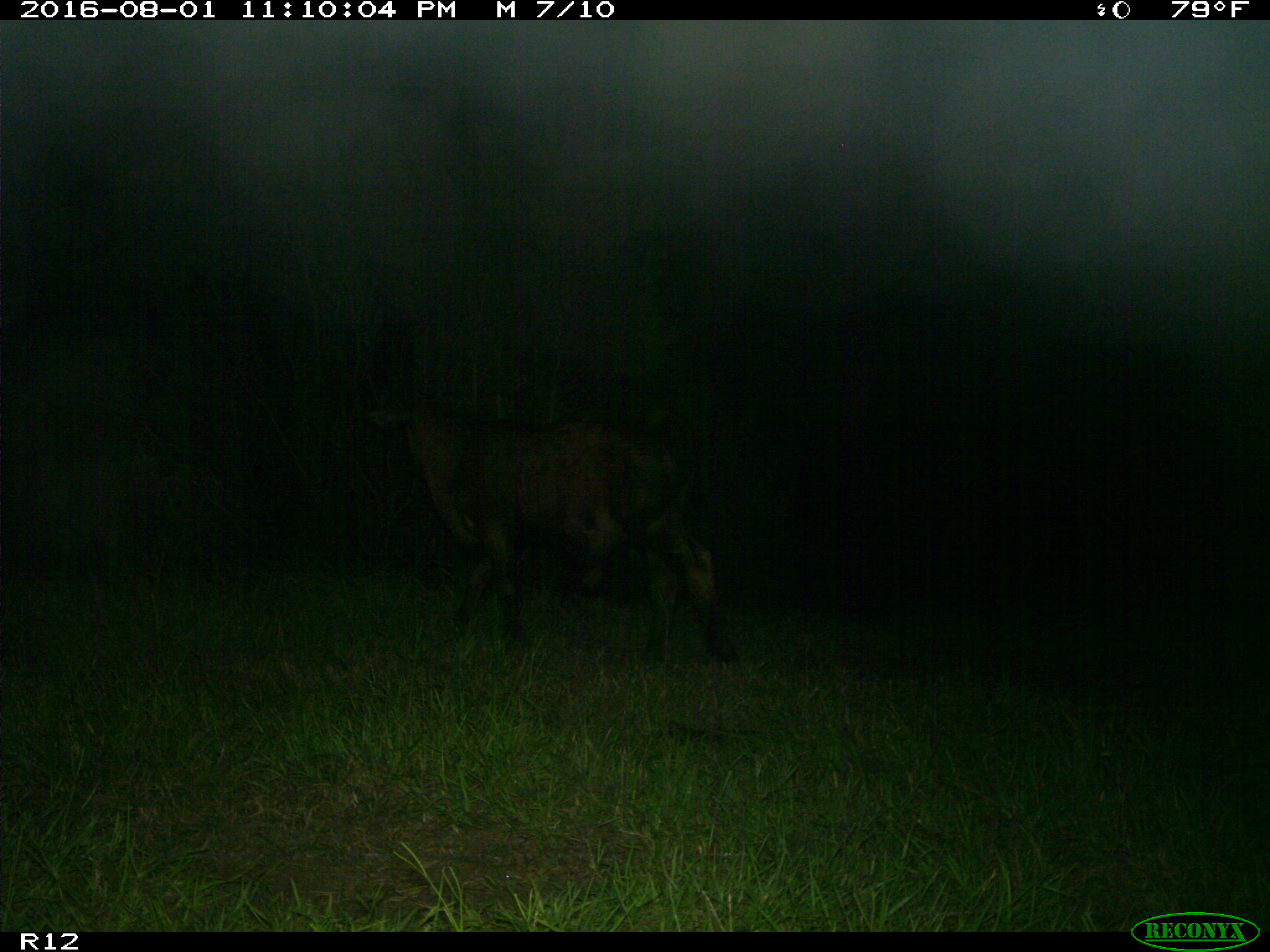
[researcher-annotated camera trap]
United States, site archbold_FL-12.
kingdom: Animalia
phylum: Chordata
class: Mammalia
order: Artiodactyla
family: Bovidae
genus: Bos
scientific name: Bos taurus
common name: domestic cow